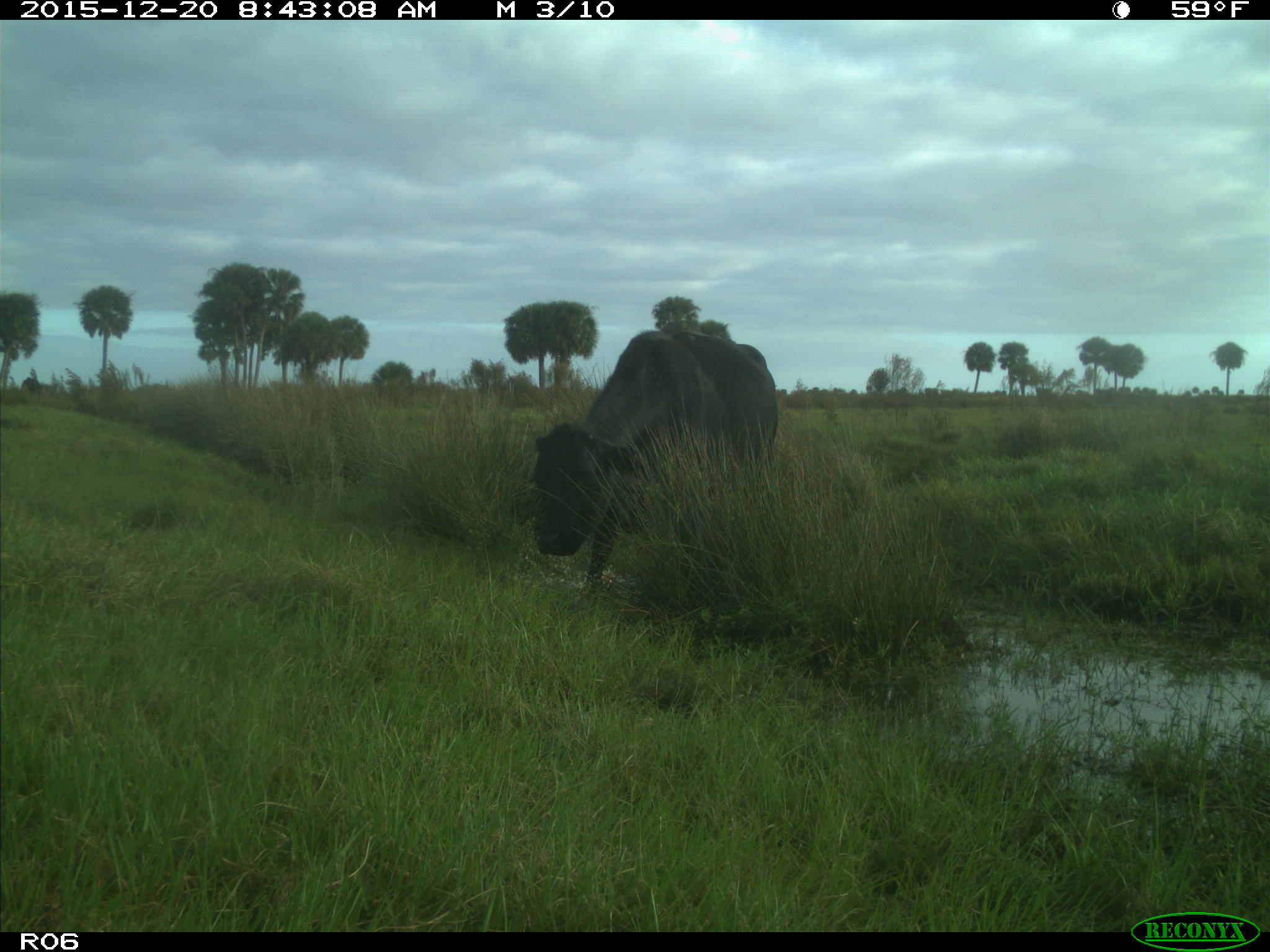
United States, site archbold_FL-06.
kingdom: Animalia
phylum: Chordata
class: Mammalia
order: Artiodactyla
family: Bovidae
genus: Bos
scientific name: Bos taurus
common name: domestic cow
Bos taurus (domestic cow).